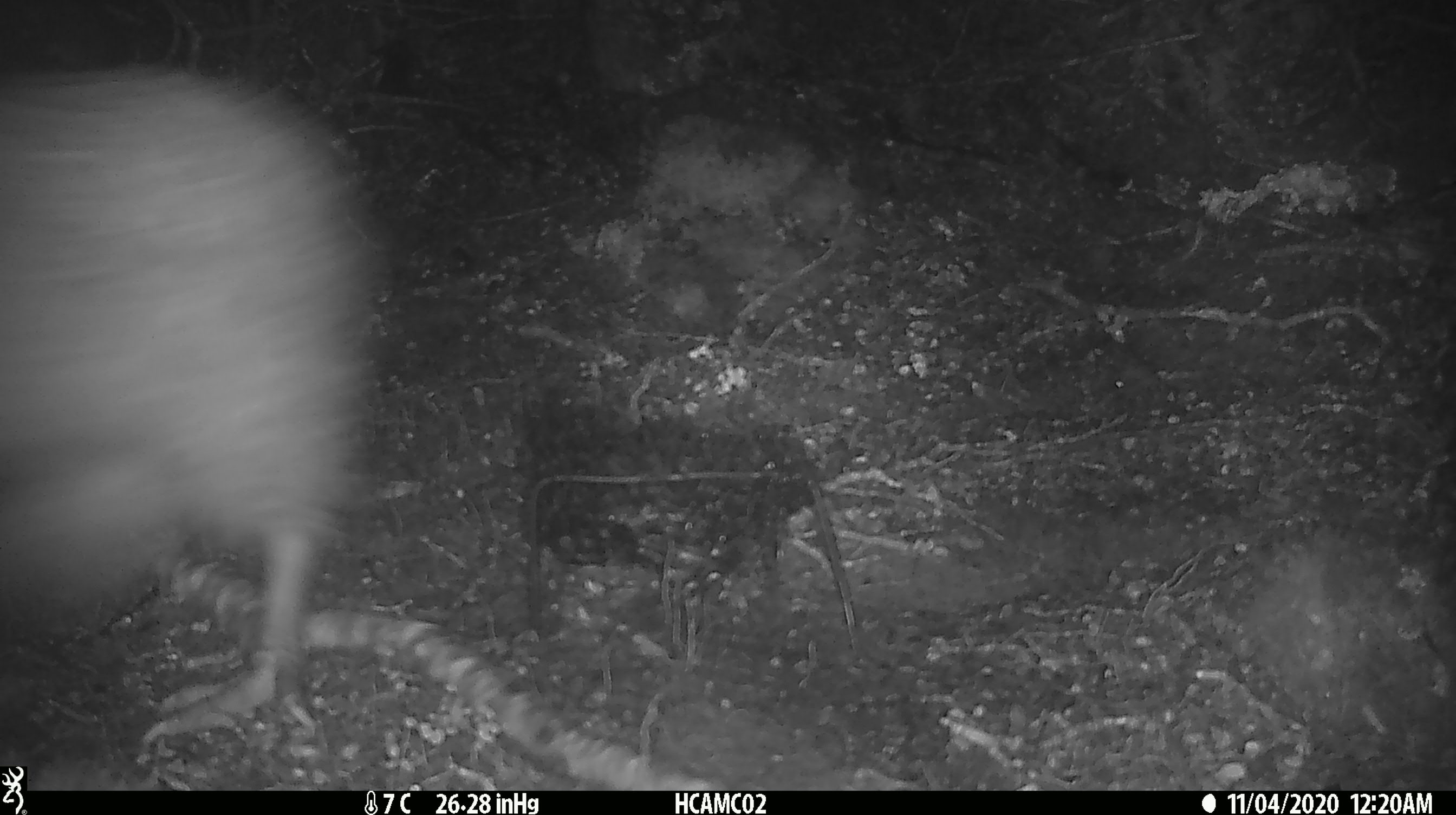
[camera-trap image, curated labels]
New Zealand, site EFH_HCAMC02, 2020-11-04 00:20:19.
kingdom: Animalia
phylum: Chordata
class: Aves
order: Apterygiformes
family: Apterygidae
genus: Apteryx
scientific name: Apteryx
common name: kiwi